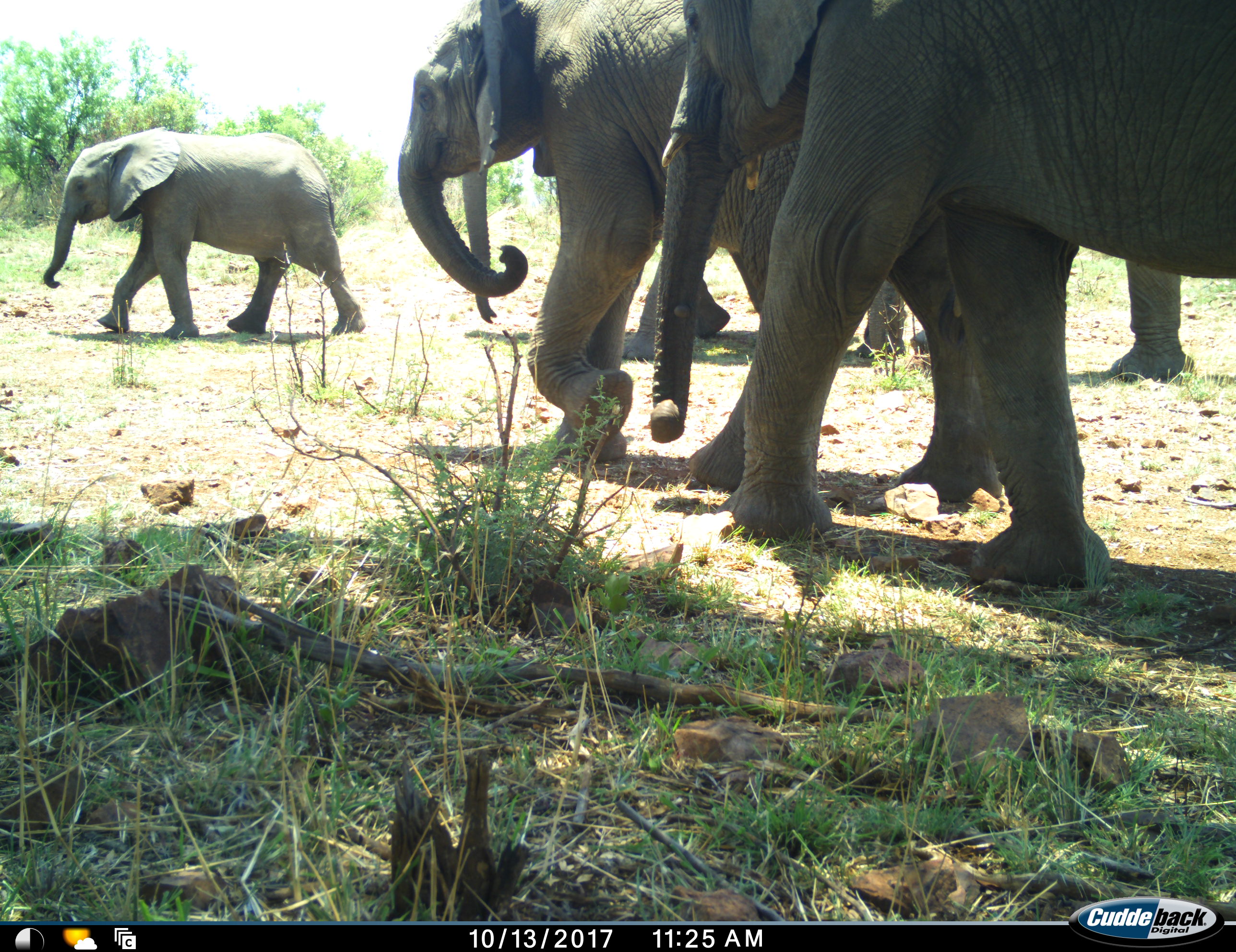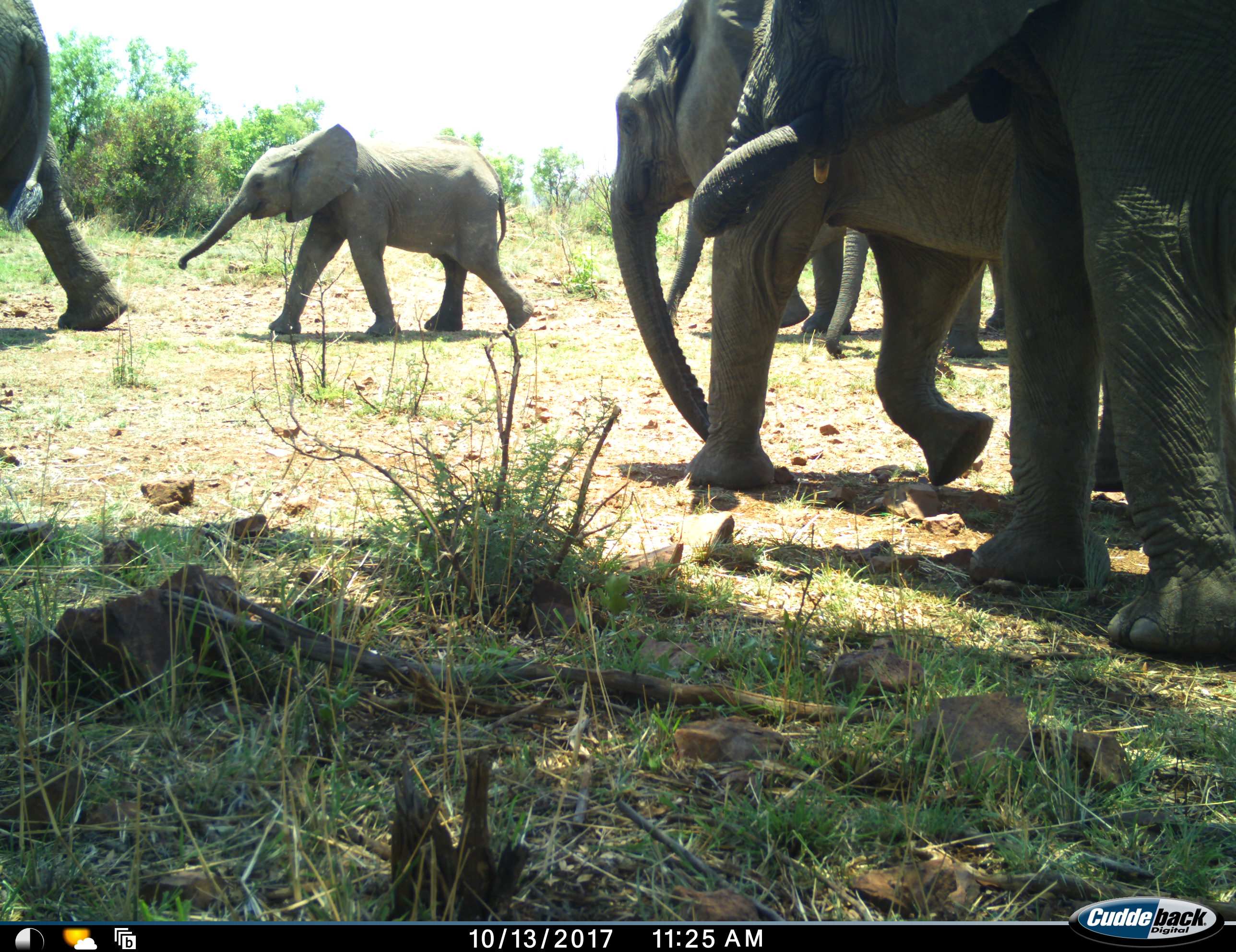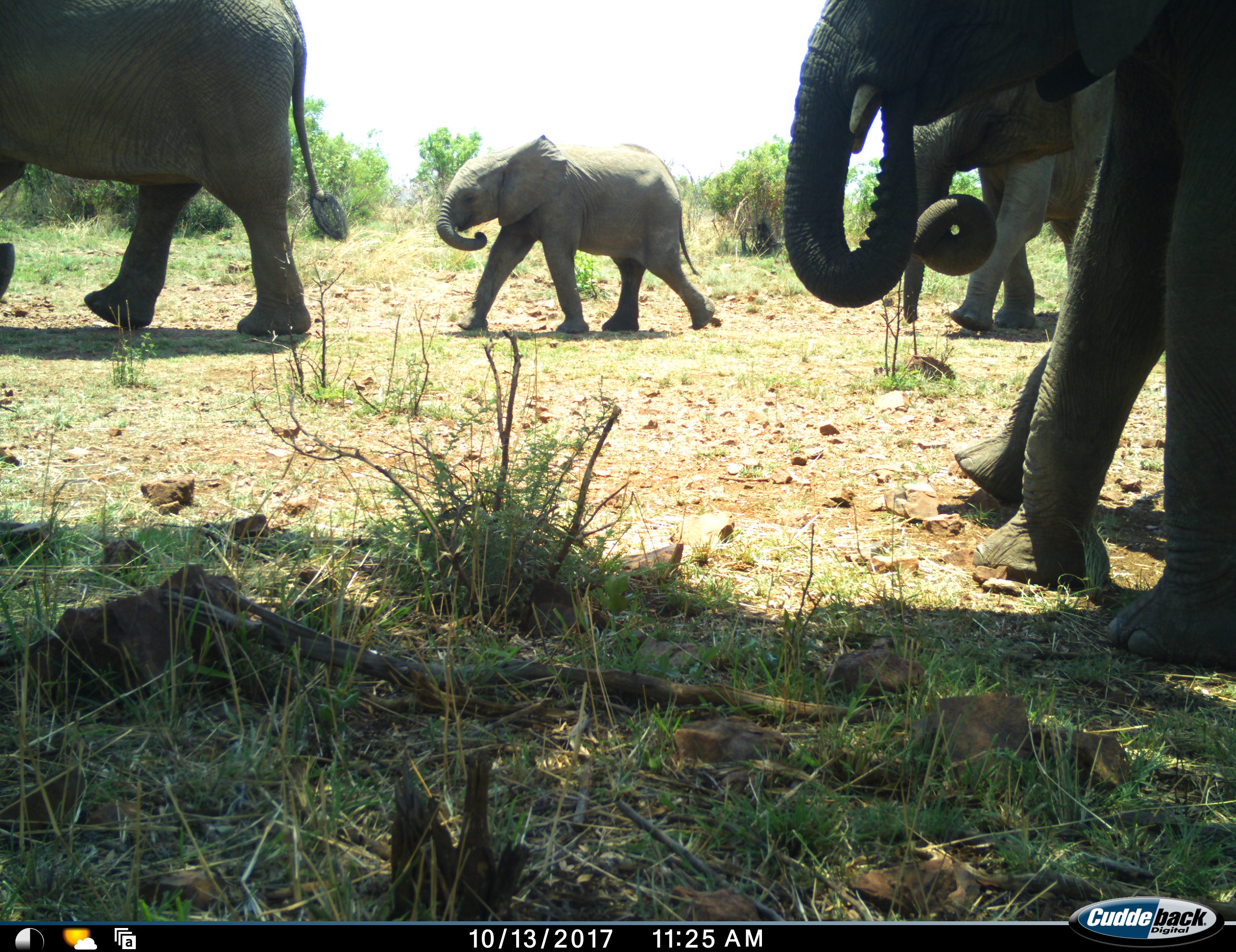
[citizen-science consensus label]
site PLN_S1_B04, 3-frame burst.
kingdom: Animalia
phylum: Chordata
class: Mammalia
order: Proboscidea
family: Elephantidae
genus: Loxodonta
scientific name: Loxodonta africana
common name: african bush elephant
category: elephant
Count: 6.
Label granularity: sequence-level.